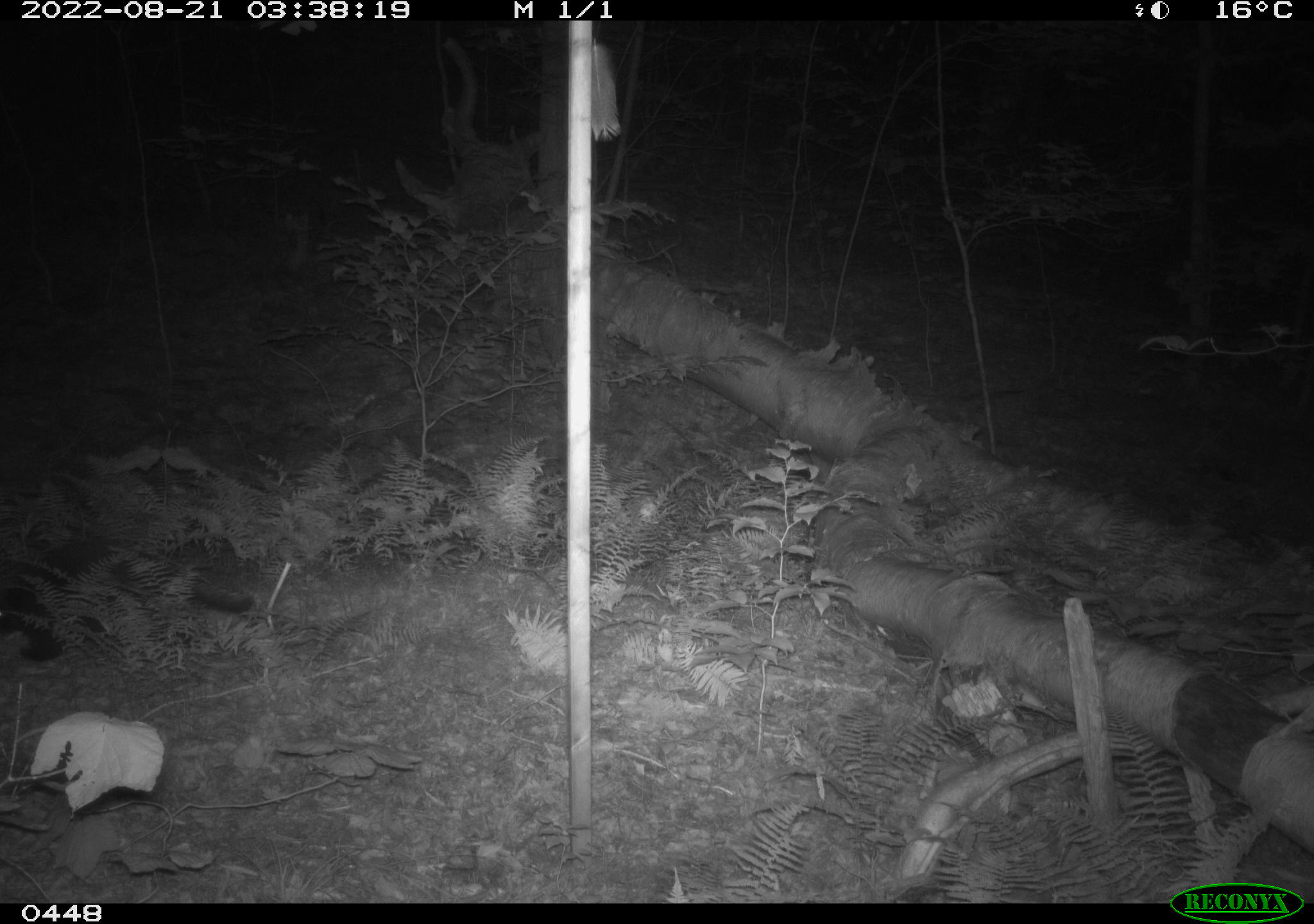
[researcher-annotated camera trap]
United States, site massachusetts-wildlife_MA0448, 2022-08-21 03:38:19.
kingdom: Animalia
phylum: Chordata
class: Mammalia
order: Carnivora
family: Mustelidae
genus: Pekania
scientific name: Pekania pennanti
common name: fisher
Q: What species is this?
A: Fisher (Pekania pennanti).